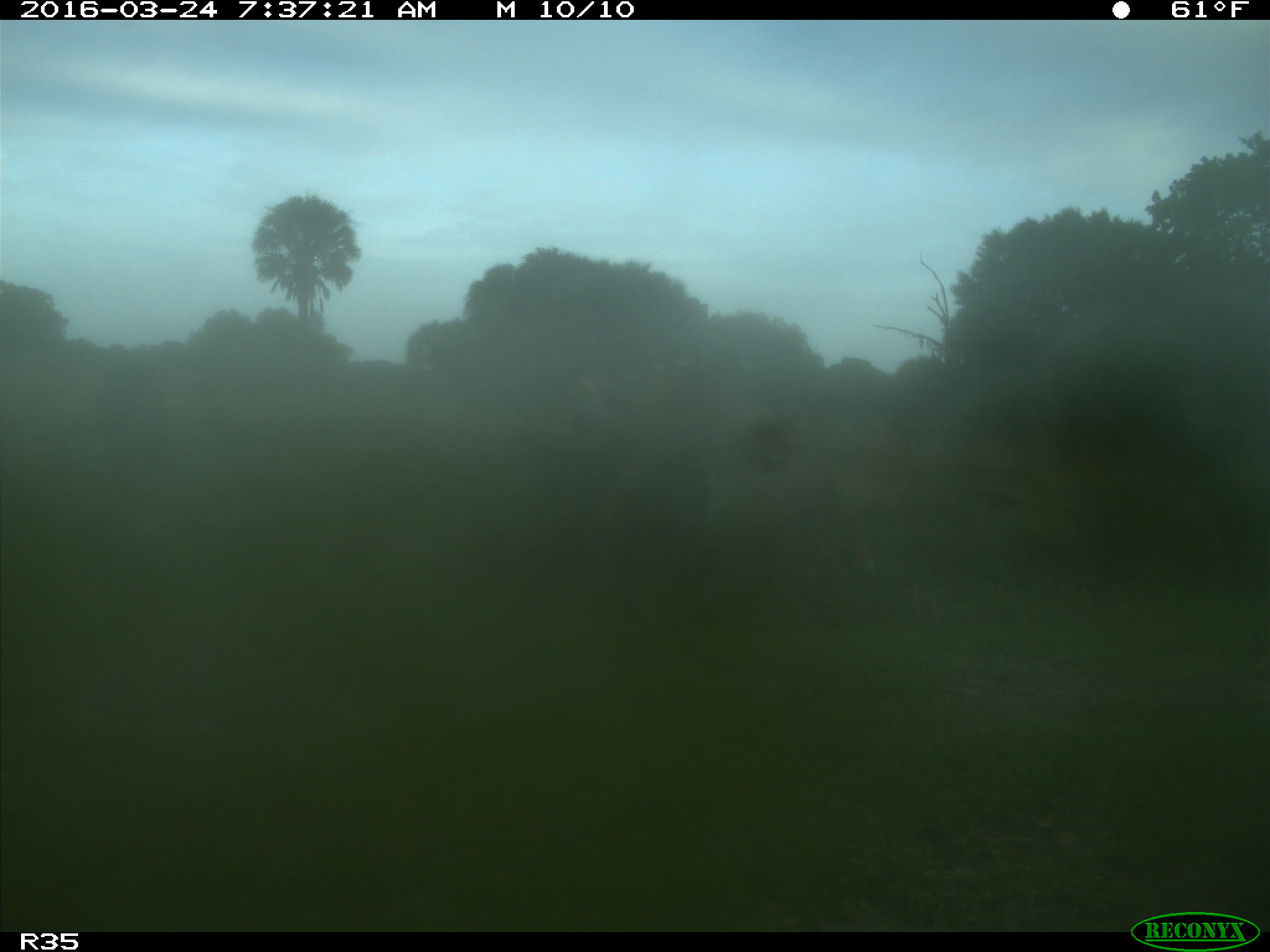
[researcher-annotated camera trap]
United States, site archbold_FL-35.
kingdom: Animalia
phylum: Chordata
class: Mammalia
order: Artiodactyla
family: Bovidae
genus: Bos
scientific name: Bos taurus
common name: domestic cow